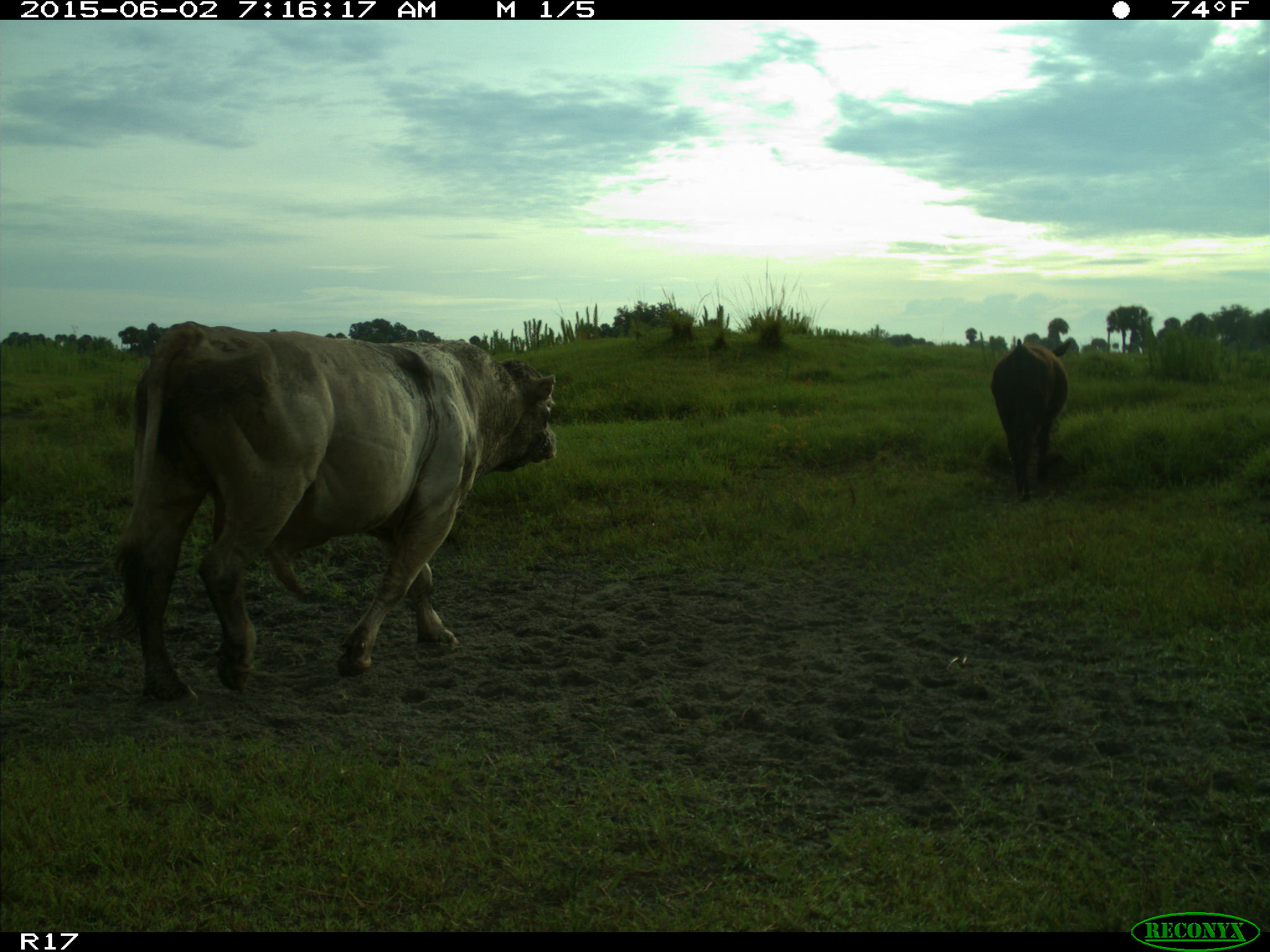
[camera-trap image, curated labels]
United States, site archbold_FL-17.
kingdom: Animalia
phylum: Chordata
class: Mammalia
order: Artiodactyla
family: Bovidae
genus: Bos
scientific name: Bos taurus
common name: domestic cow